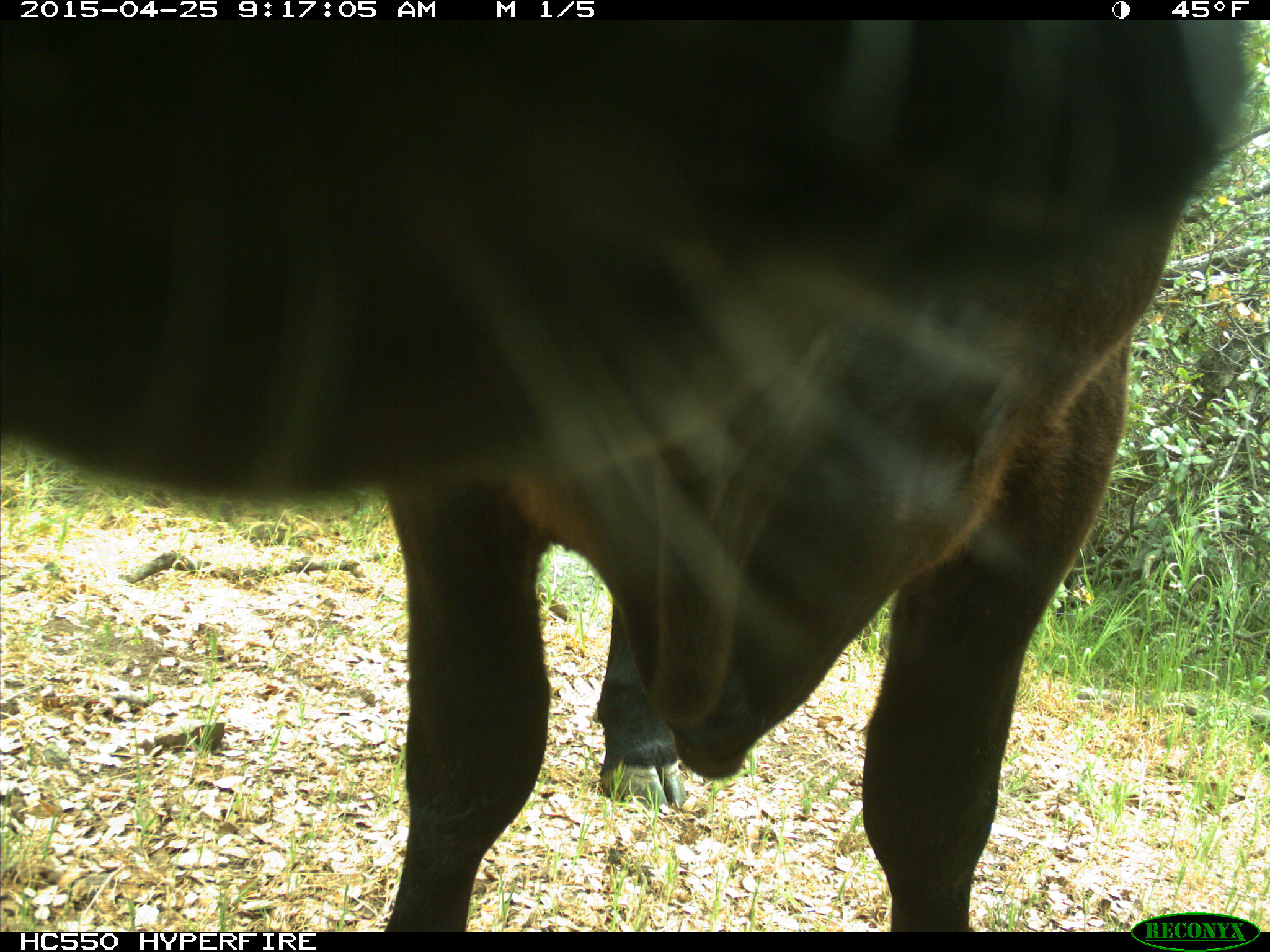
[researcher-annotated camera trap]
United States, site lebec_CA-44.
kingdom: Animalia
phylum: Chordata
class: Mammalia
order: Artiodactyla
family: Suidae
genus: Sus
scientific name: Sus scrofa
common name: wild boar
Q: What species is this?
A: Sus scrofa (wild boar).